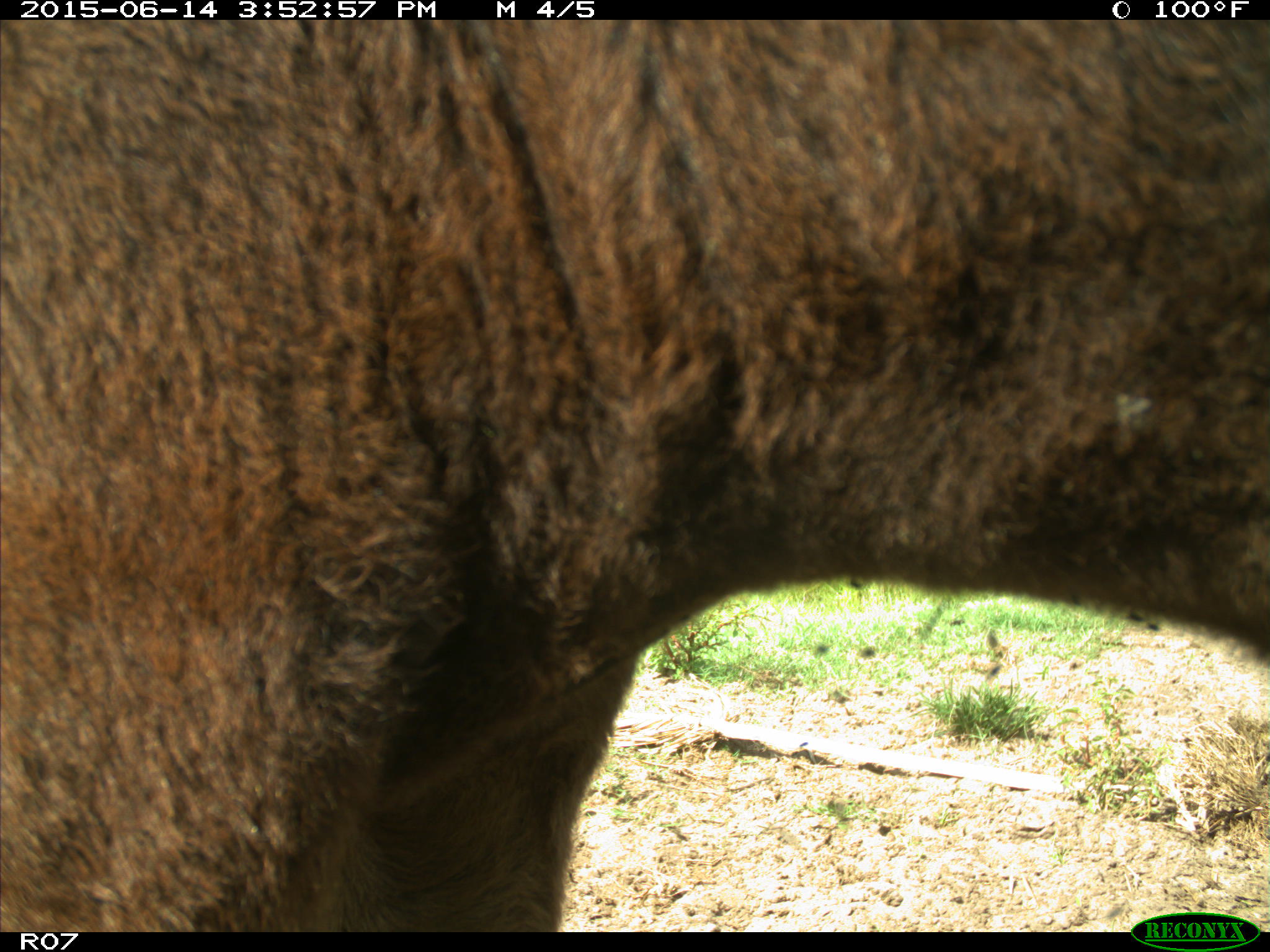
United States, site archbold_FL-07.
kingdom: Animalia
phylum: Chordata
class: Mammalia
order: Artiodactyla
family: Bovidae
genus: Bos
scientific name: Bos taurus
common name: domestic cow